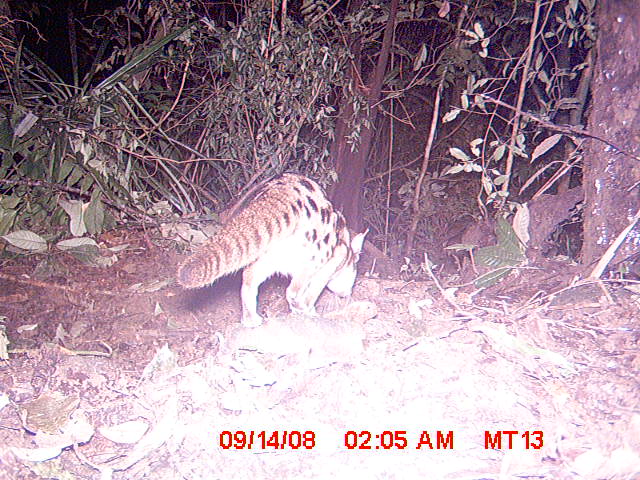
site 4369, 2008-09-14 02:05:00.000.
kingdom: Animalia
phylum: Chordata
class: Mammalia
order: Carnivora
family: Eupleridae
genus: Fossa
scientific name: Fossa fossana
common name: fanaloka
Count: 1.